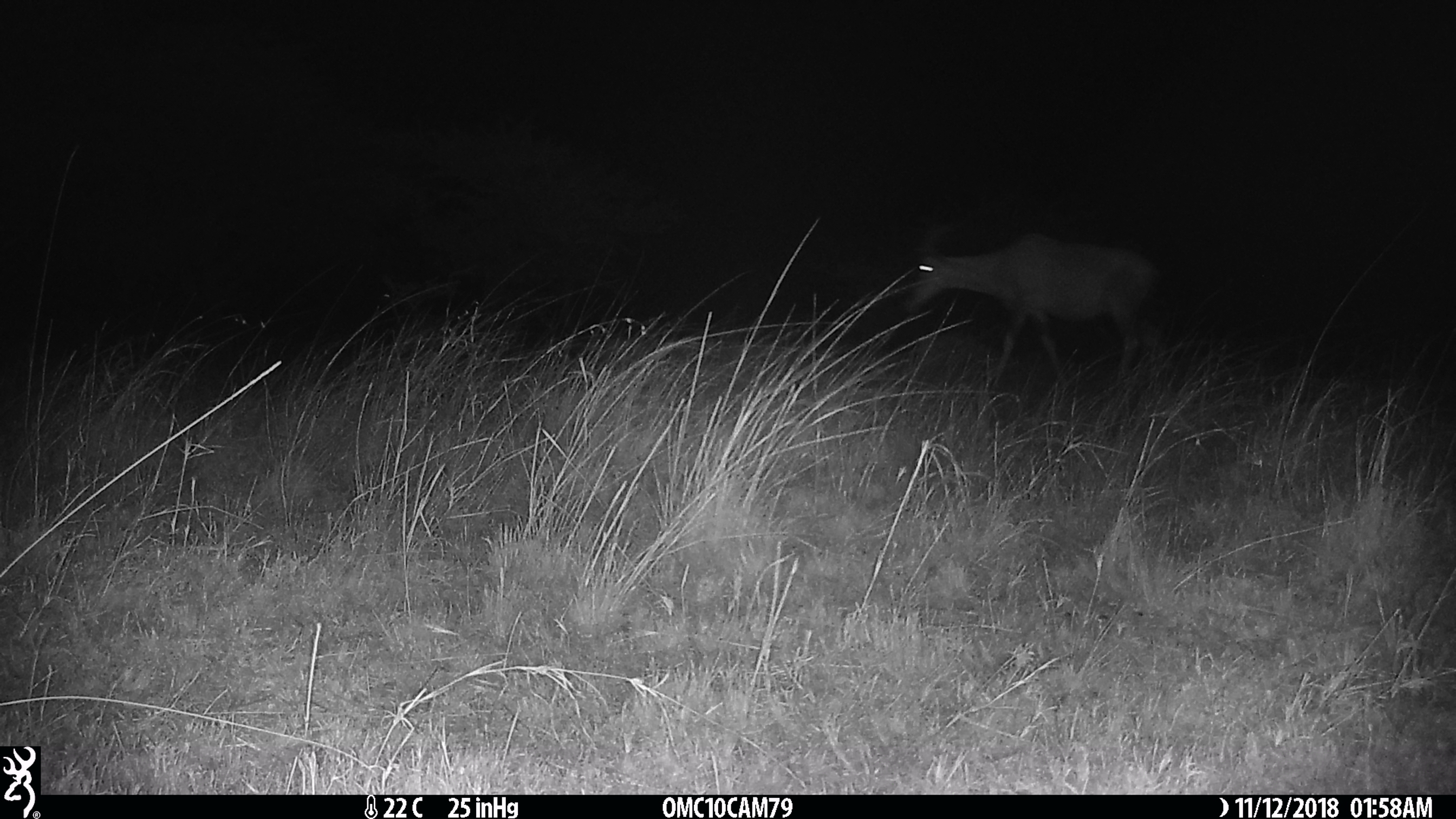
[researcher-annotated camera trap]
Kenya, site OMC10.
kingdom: Animalia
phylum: Chordata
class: Mammalia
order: Artiodactyla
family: Bovidae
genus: Damaliscus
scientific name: Damaliscus lunatus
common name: topi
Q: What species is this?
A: Topi (Damaliscus lunatus).